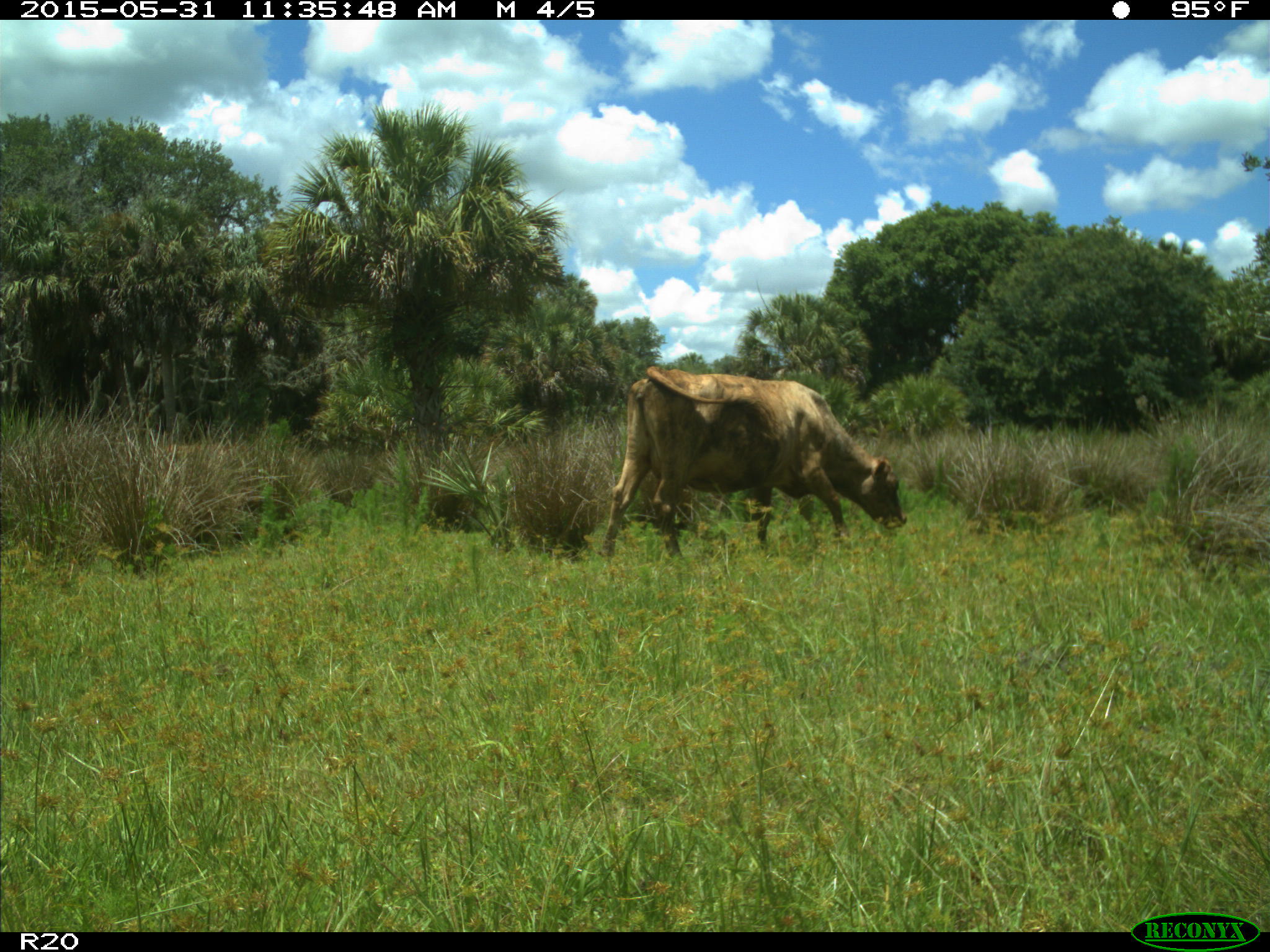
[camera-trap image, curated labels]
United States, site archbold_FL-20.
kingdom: Animalia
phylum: Chordata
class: Mammalia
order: Artiodactyla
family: Bovidae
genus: Bos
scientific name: Bos taurus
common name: domestic cow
Bos taurus (domestic cow).